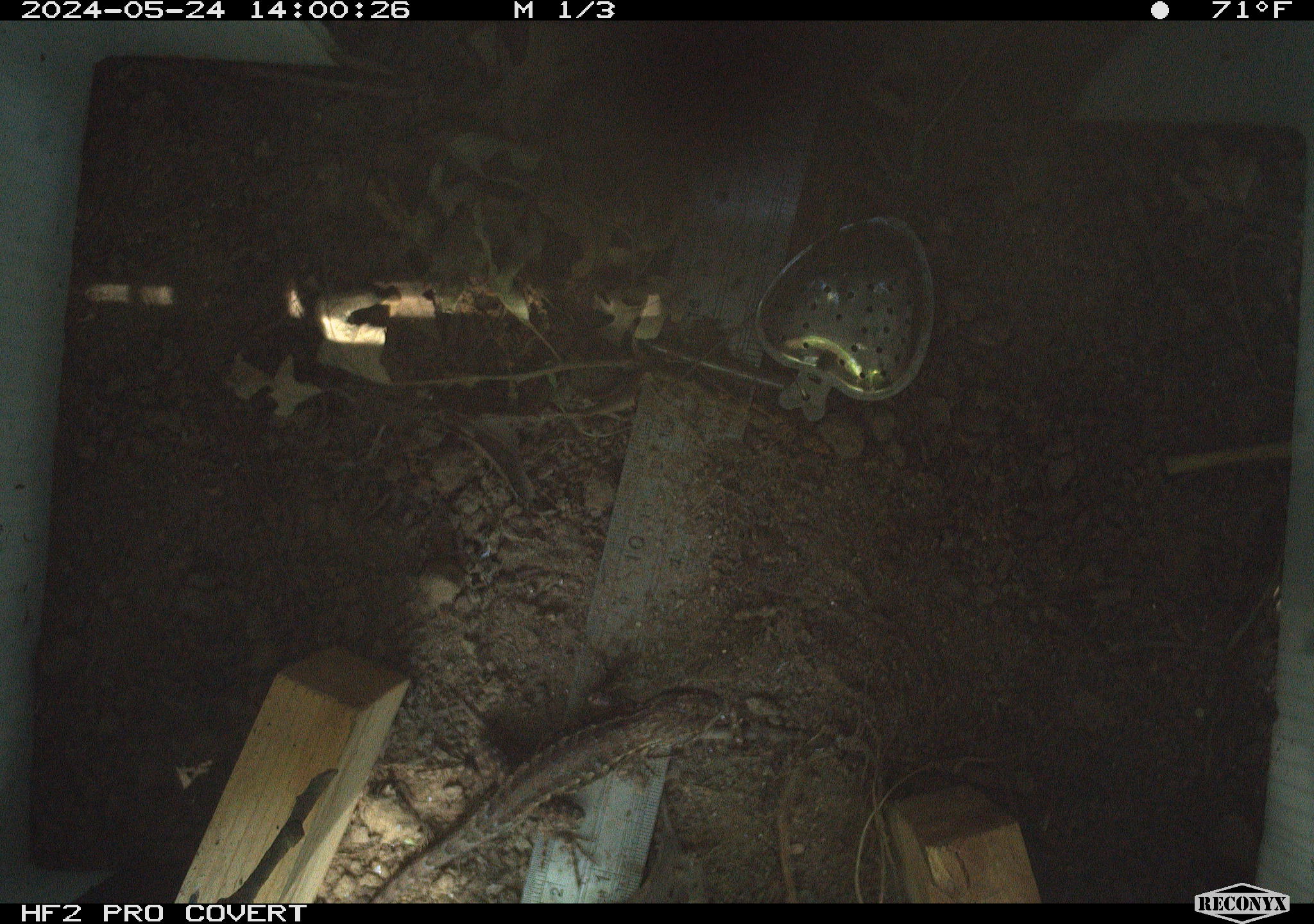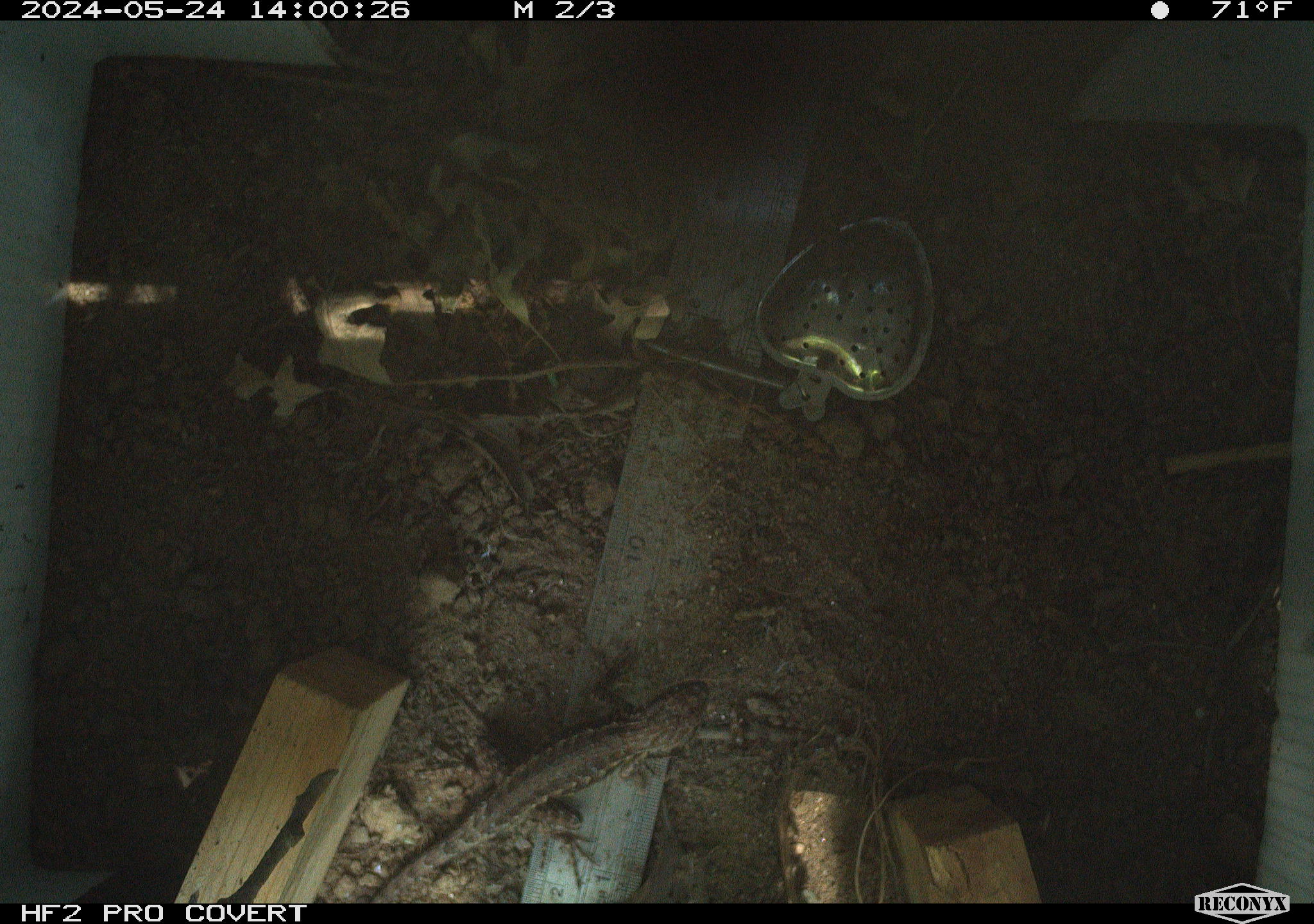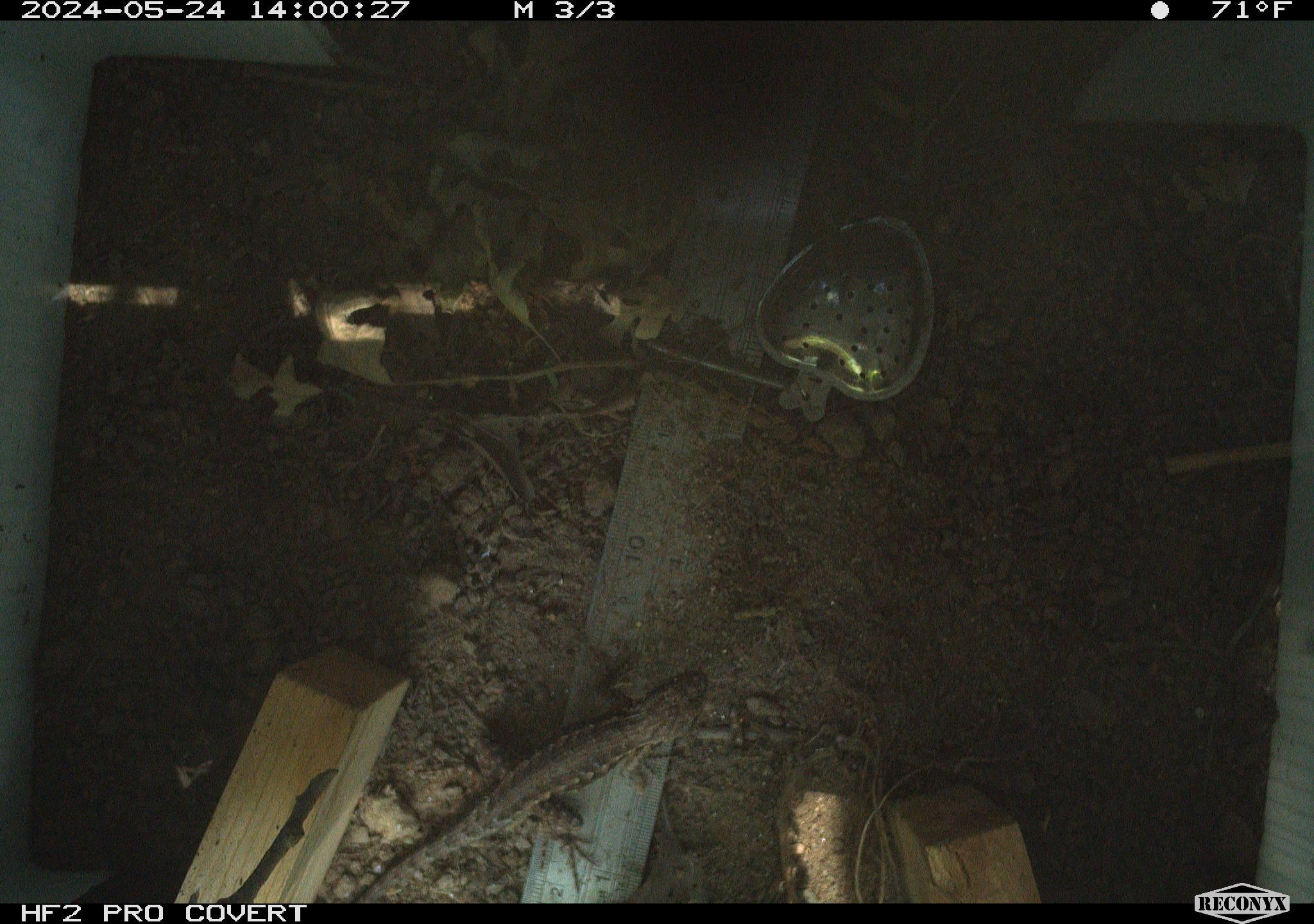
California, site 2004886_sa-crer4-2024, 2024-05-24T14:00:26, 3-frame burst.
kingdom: Animalia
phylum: Chordata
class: Reptilia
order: Squamata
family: Phrynosomatidae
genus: Sceloporus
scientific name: Sceloporus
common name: spiny lizards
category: sceloporus species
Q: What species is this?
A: Sceloporus species (spiny lizards) (Sceloporus).